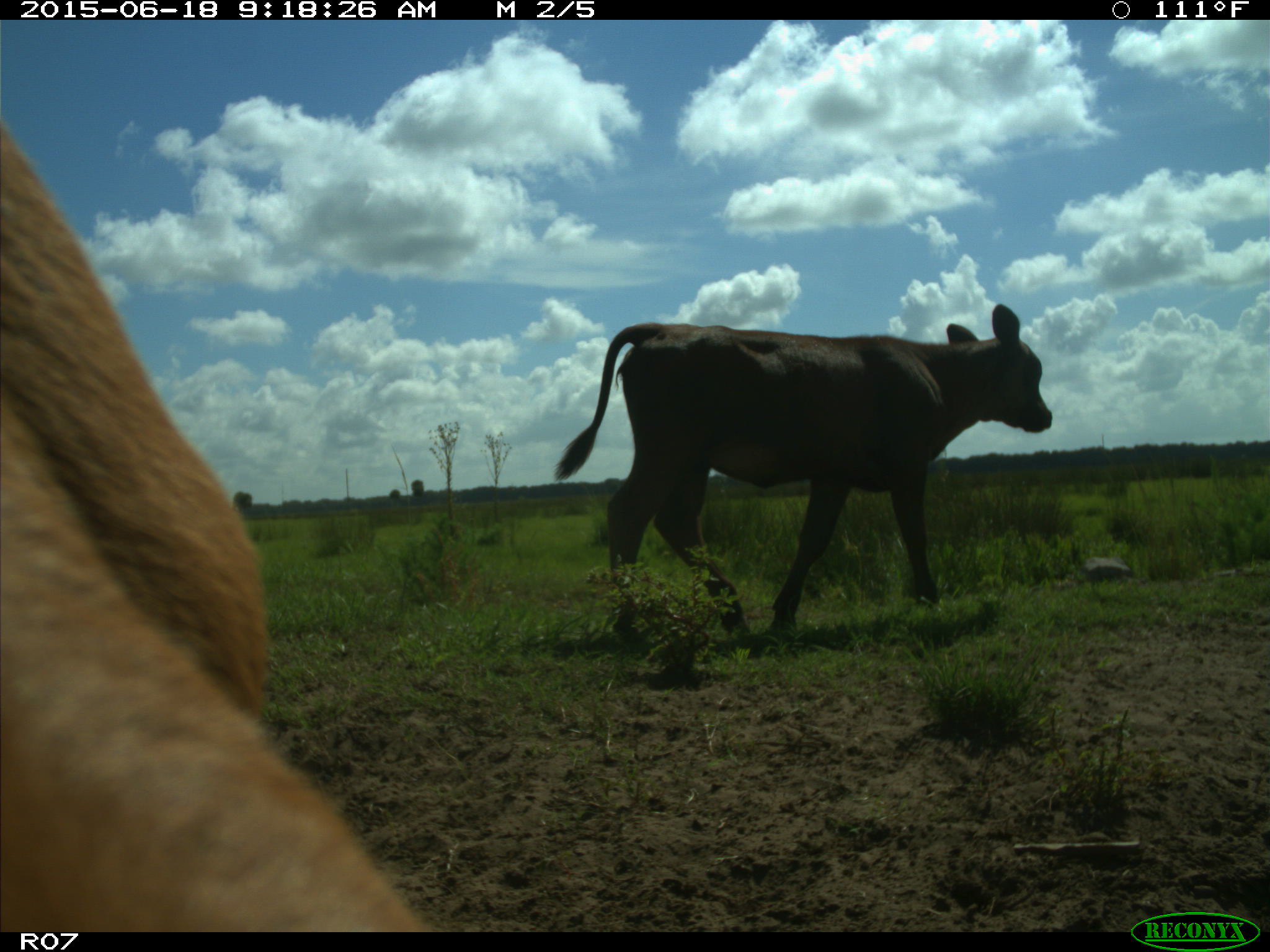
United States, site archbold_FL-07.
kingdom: Animalia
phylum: Chordata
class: Mammalia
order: Artiodactyla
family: Bovidae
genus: Bos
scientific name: Bos taurus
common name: domestic cow